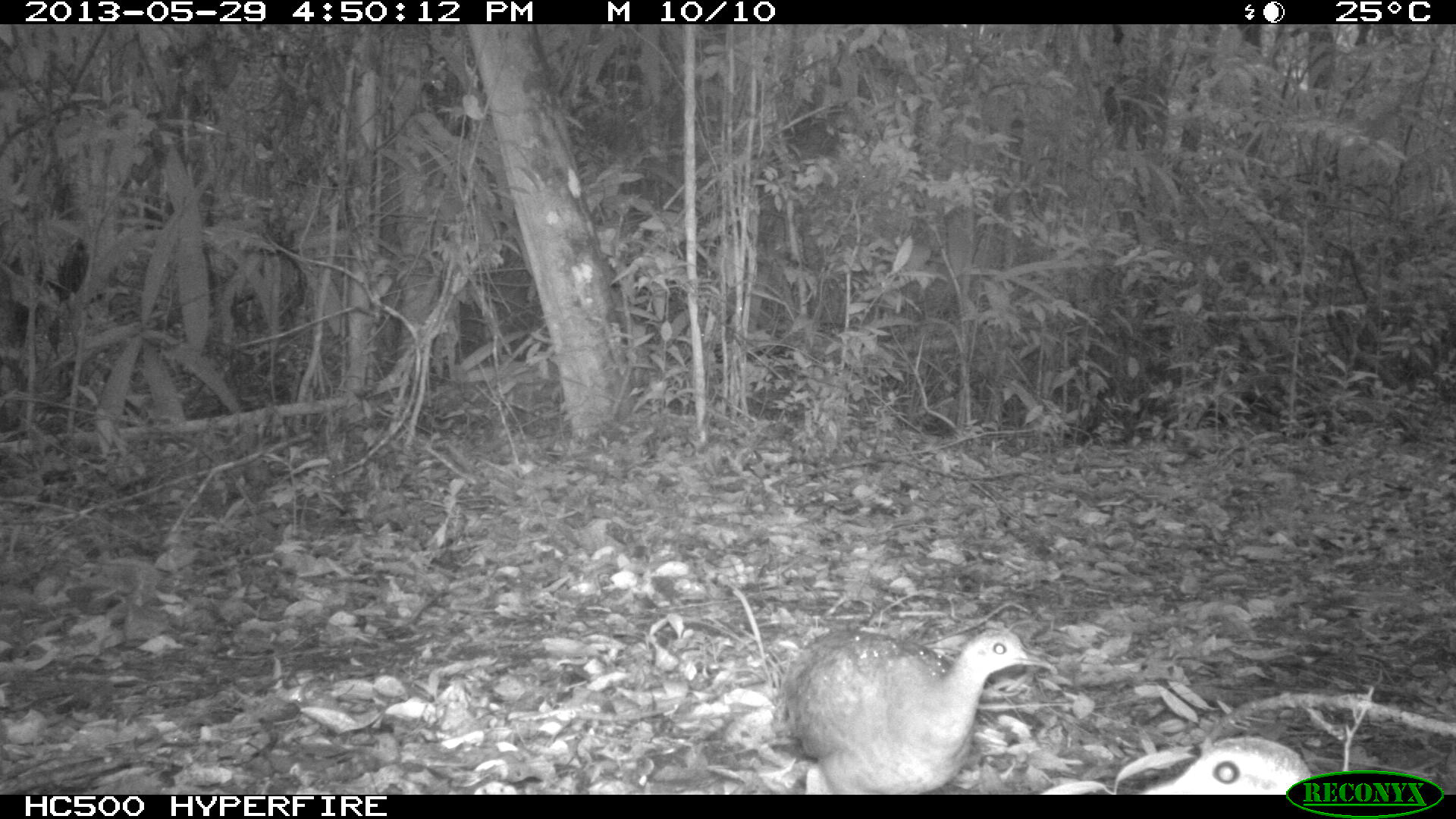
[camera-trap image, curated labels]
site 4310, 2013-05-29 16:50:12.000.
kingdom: Animalia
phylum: Chordata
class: Aves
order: Tinamiformes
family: Tinamidae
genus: Tinamus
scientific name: Tinamus major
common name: great tinamou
Tinamus major (great tinamou), count 2.